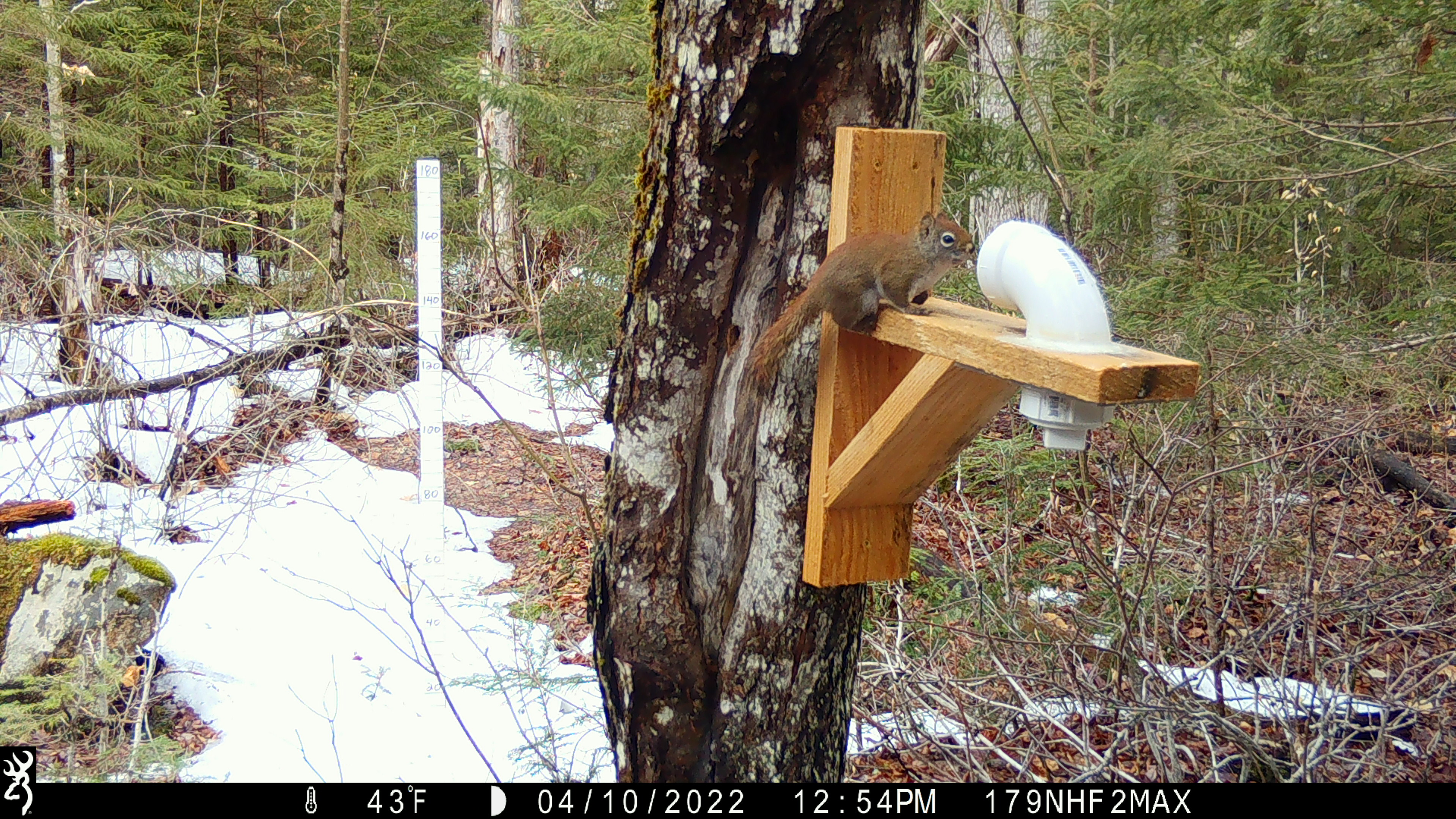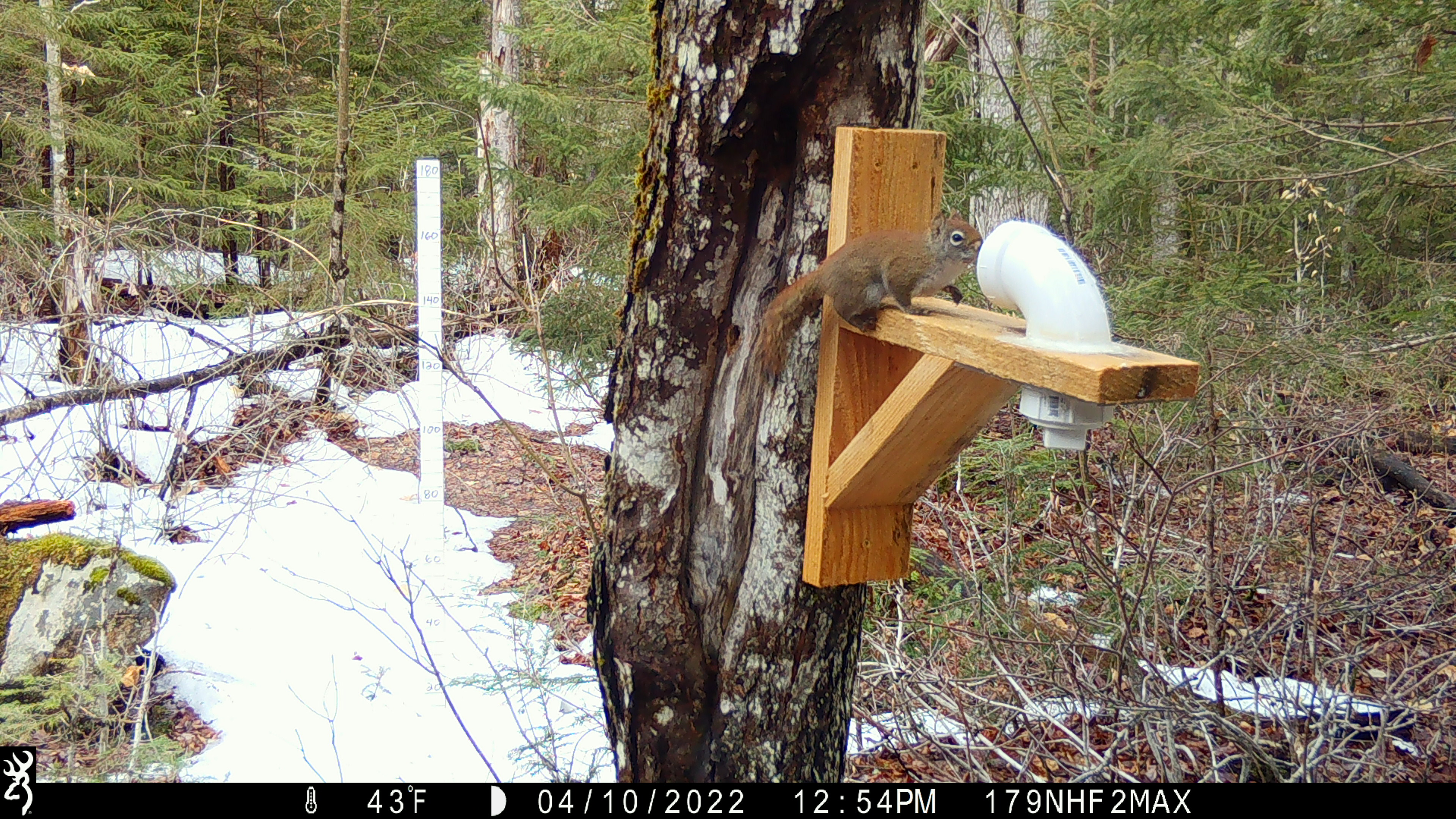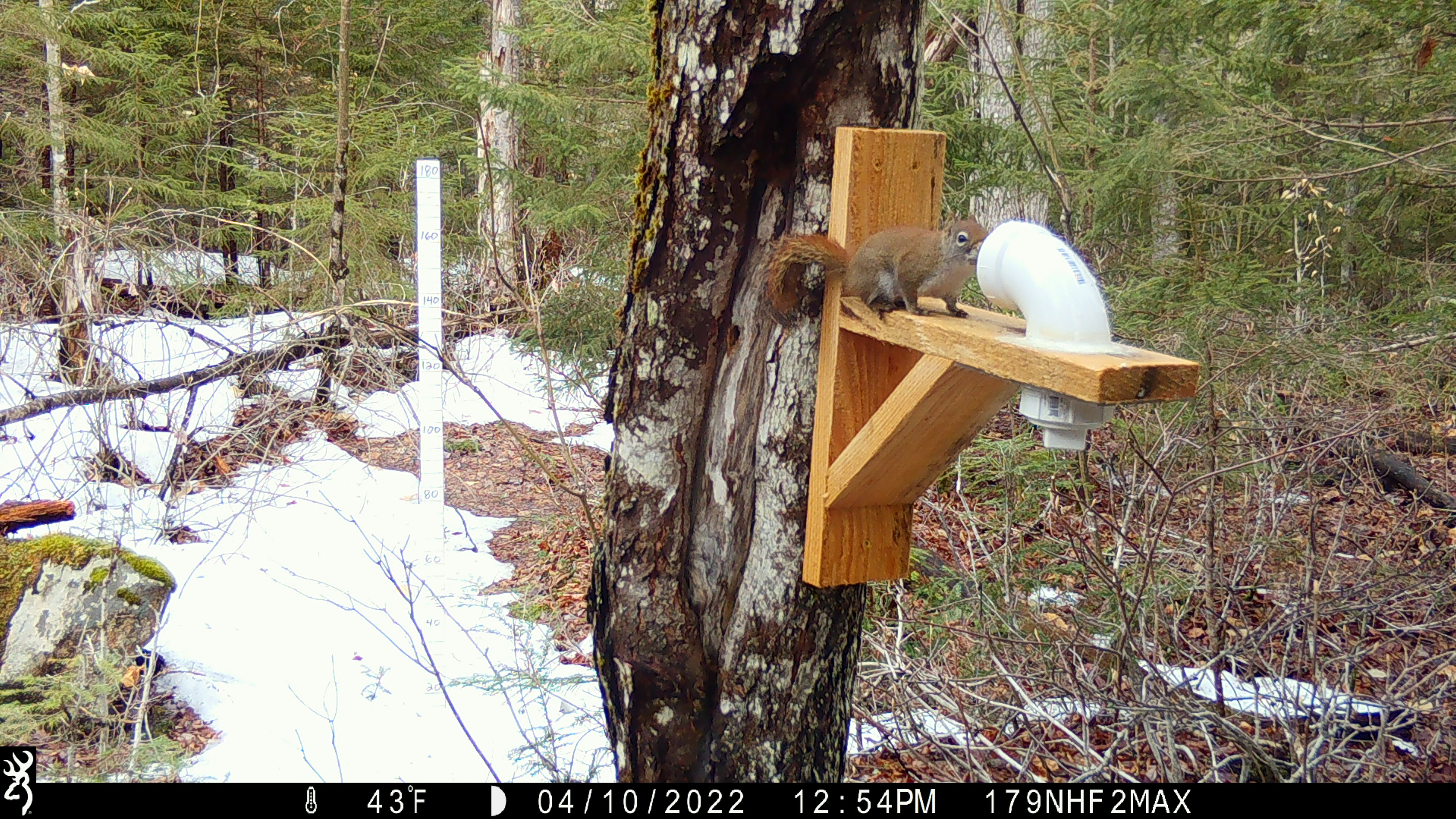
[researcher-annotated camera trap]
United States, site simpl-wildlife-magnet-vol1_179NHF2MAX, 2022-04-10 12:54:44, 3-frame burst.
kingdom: Animalia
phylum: Chordata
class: Mammalia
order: Rodentia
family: Sciuridae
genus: Tamiasciurus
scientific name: Tamiasciurus hudsonicus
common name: red squirrel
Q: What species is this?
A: Red squirrel (Tamiasciurus hudsonicus).